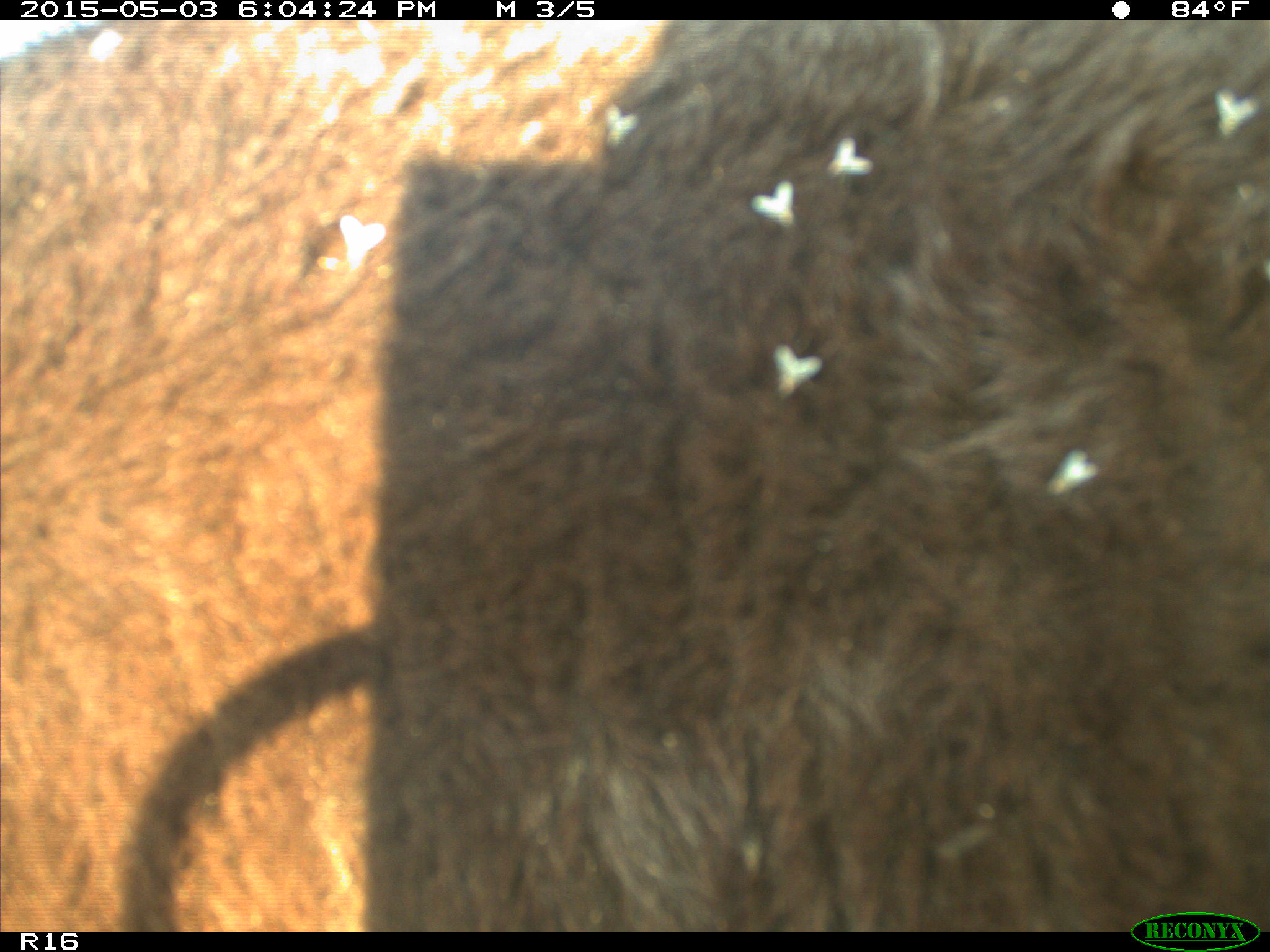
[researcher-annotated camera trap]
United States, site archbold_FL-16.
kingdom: Animalia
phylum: Chordata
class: Mammalia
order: Artiodactyla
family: Bovidae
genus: Bos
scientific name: Bos taurus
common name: domestic cow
Bos taurus (domestic cow).